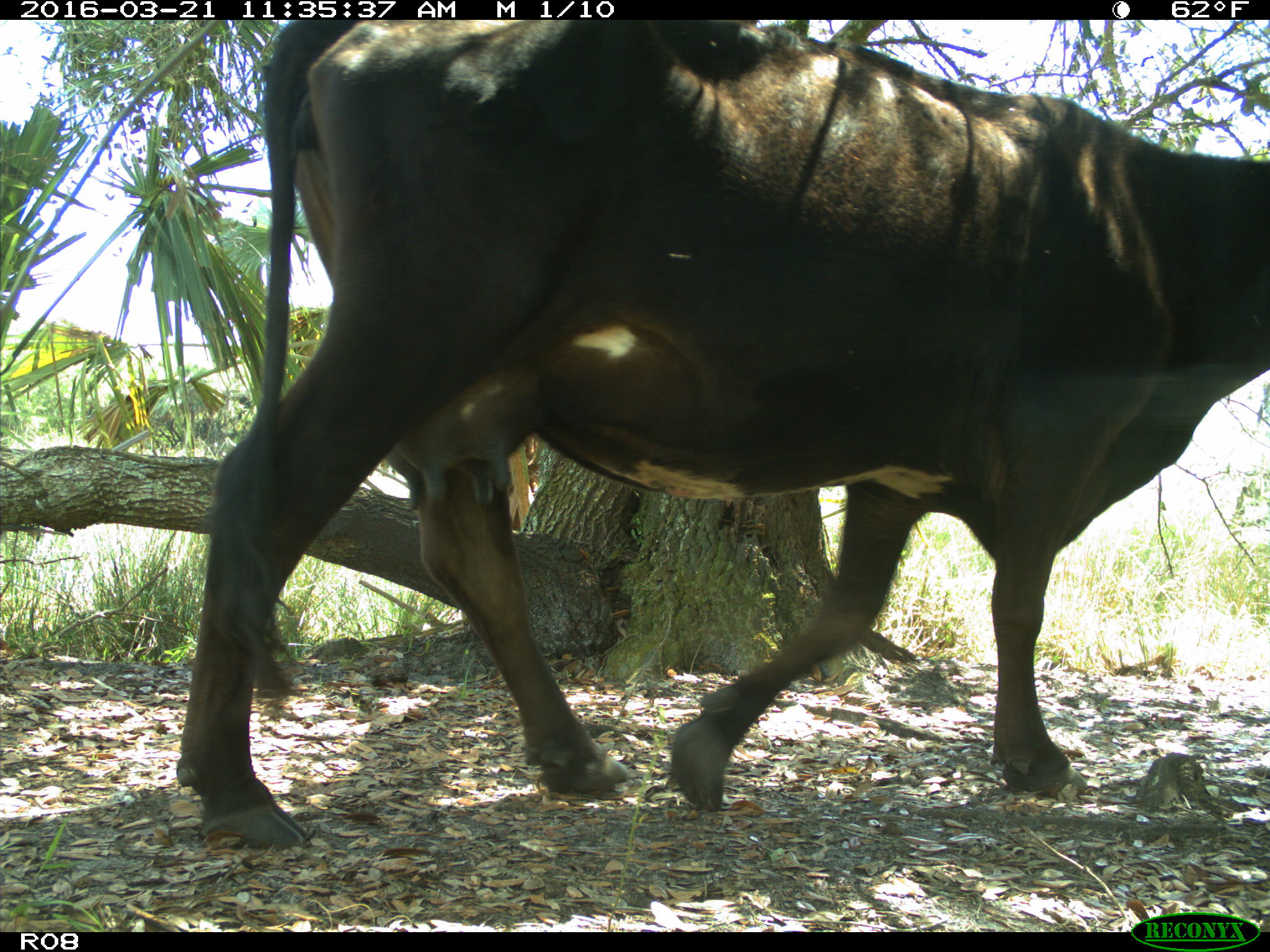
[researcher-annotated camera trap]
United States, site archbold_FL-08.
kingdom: Animalia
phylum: Chordata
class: Mammalia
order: Artiodactyla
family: Bovidae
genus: Bos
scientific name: Bos taurus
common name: domestic cow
Bos taurus (domestic cow).